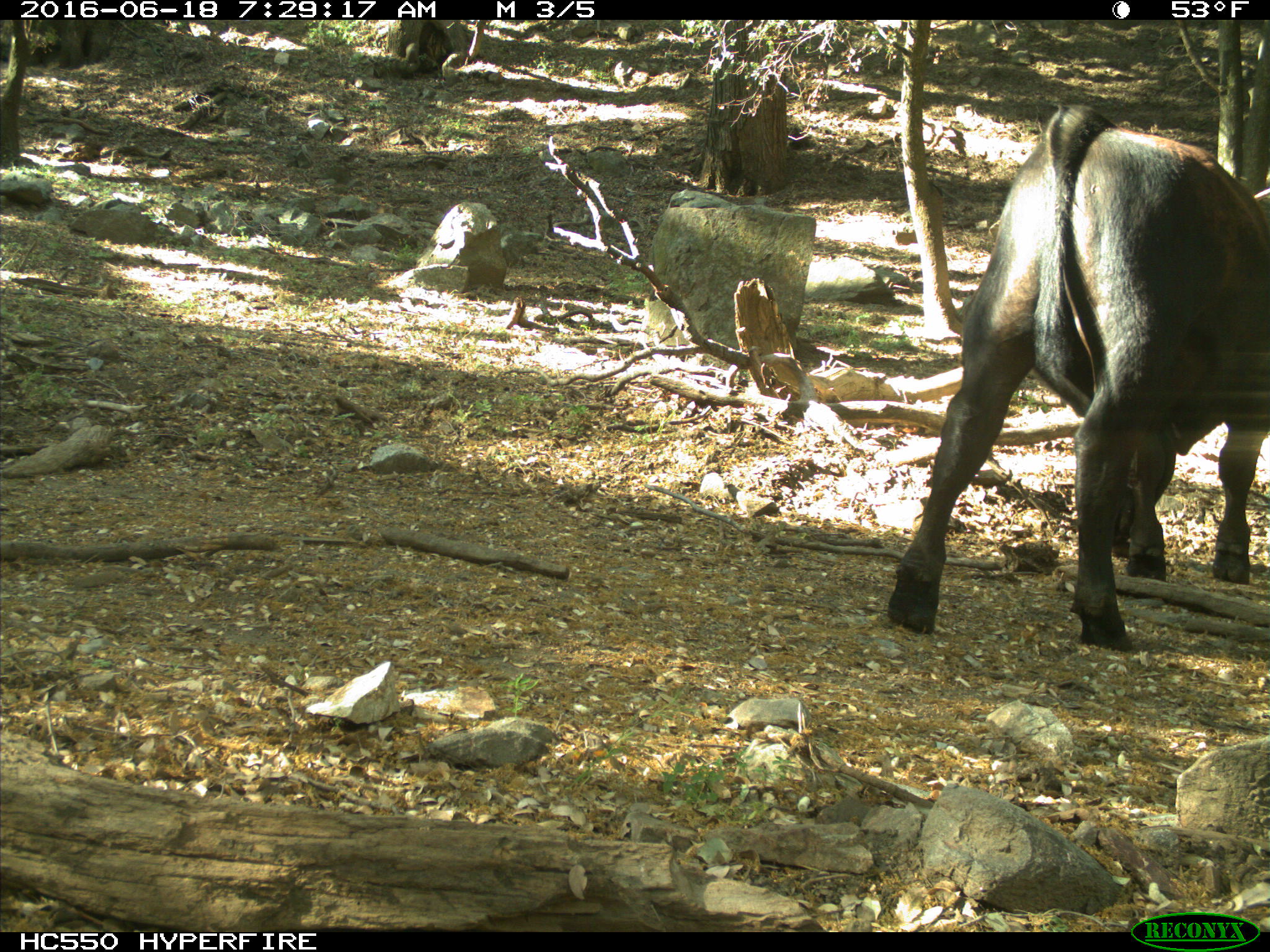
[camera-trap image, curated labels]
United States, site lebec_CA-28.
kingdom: Animalia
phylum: Chordata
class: Mammalia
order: Artiodactyla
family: Bovidae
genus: Bos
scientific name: Bos taurus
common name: domestic cow